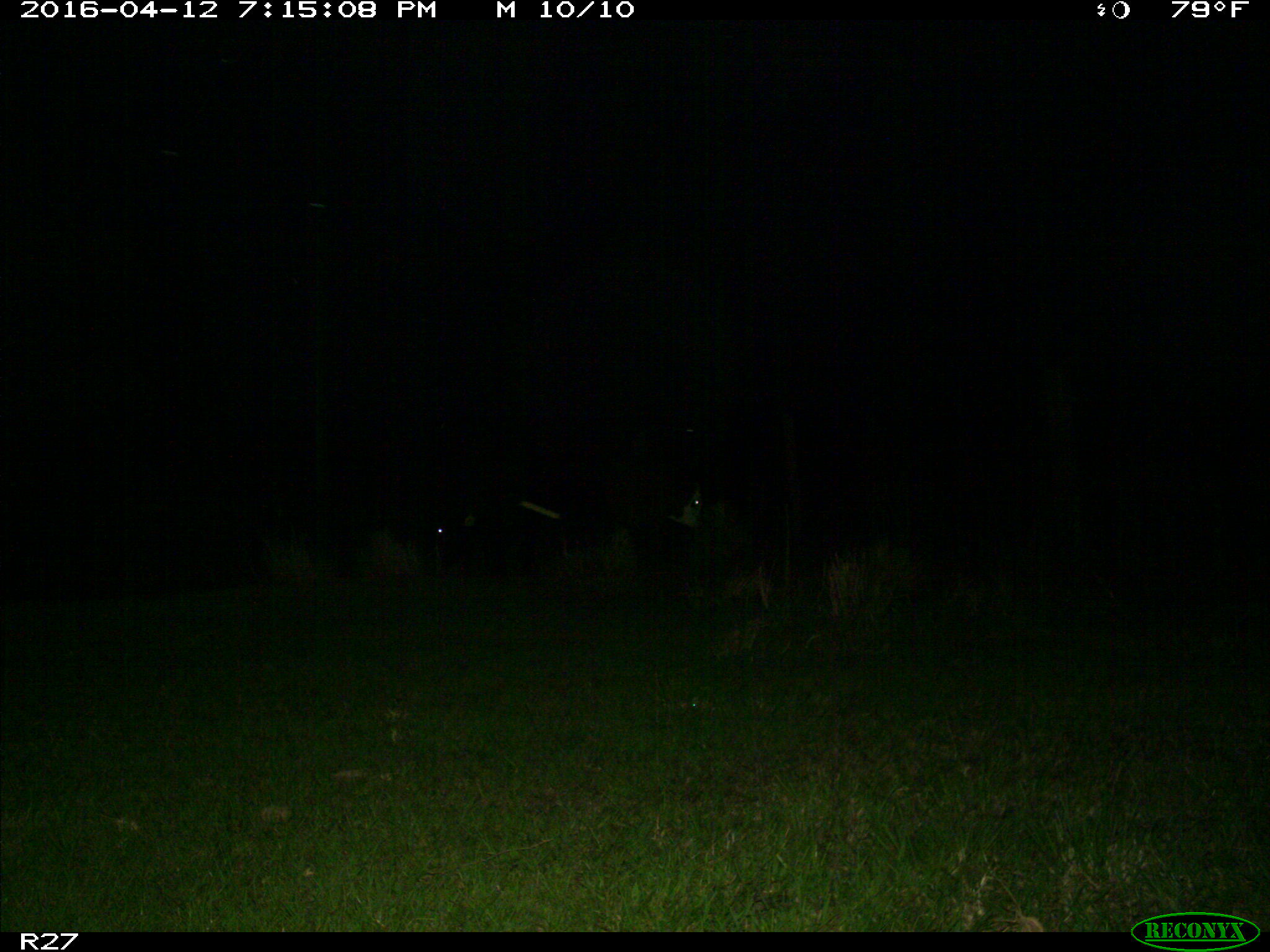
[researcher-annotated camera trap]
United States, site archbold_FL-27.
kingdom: Animalia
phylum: Chordata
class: Mammalia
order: Artiodactyla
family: Bovidae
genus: Bos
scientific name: Bos taurus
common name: domestic cow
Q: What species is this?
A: Bos taurus (domestic cow).